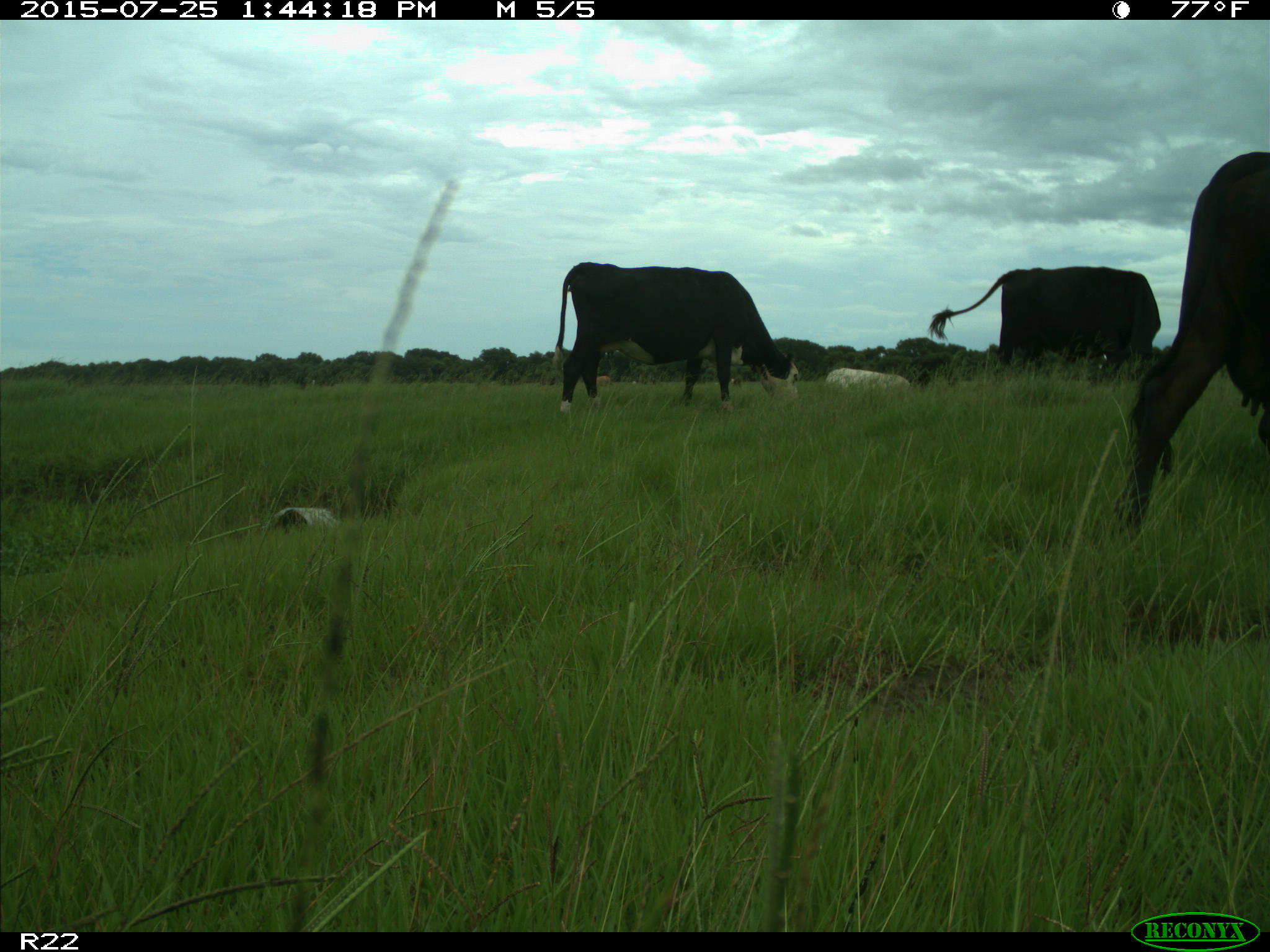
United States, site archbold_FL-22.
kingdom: Animalia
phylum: Chordata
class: Mammalia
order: Artiodactyla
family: Bovidae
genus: Bos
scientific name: Bos taurus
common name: domestic cow